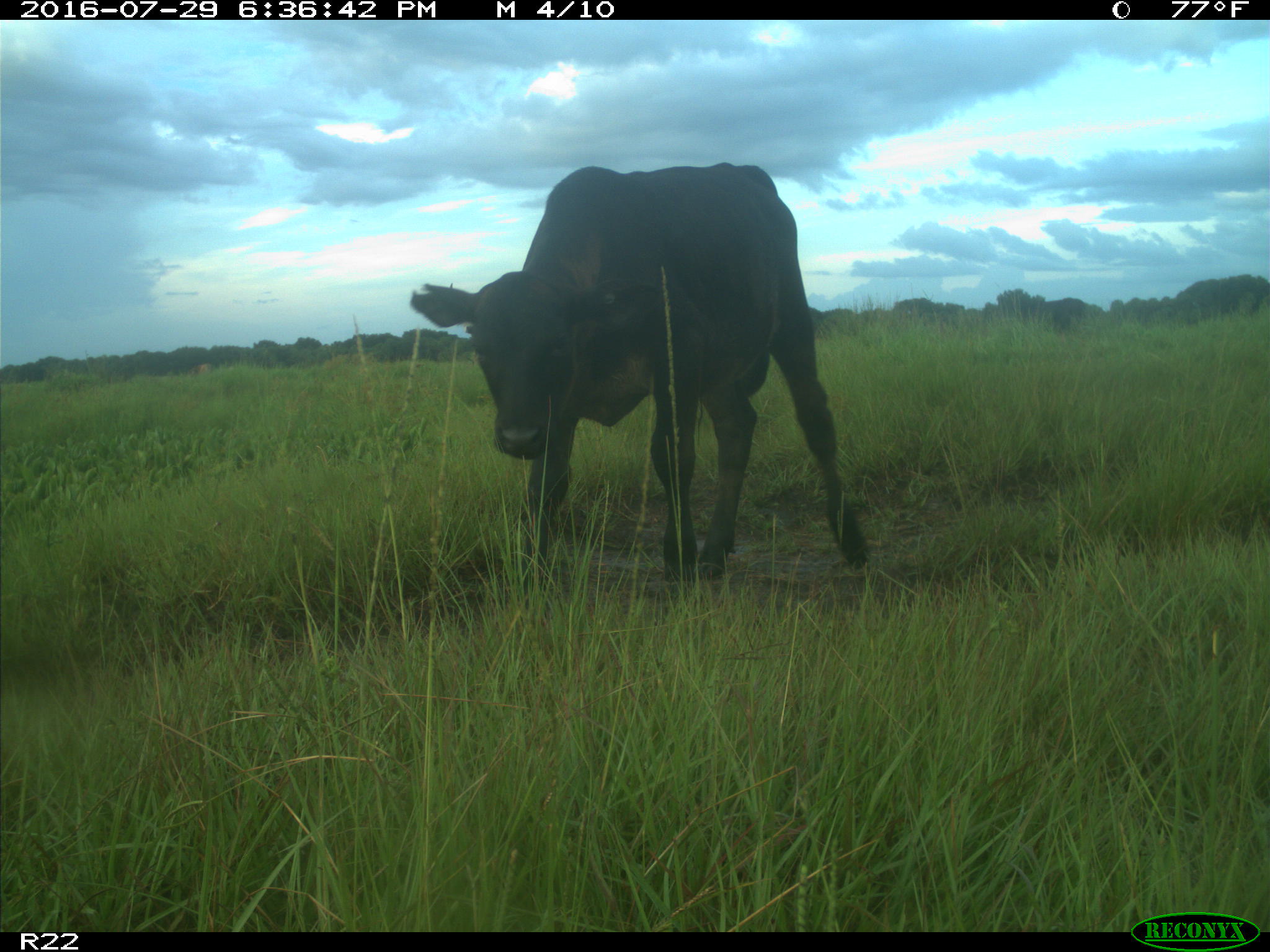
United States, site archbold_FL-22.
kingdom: Animalia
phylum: Chordata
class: Mammalia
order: Artiodactyla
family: Bovidae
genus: Bos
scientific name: Bos taurus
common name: domestic cow